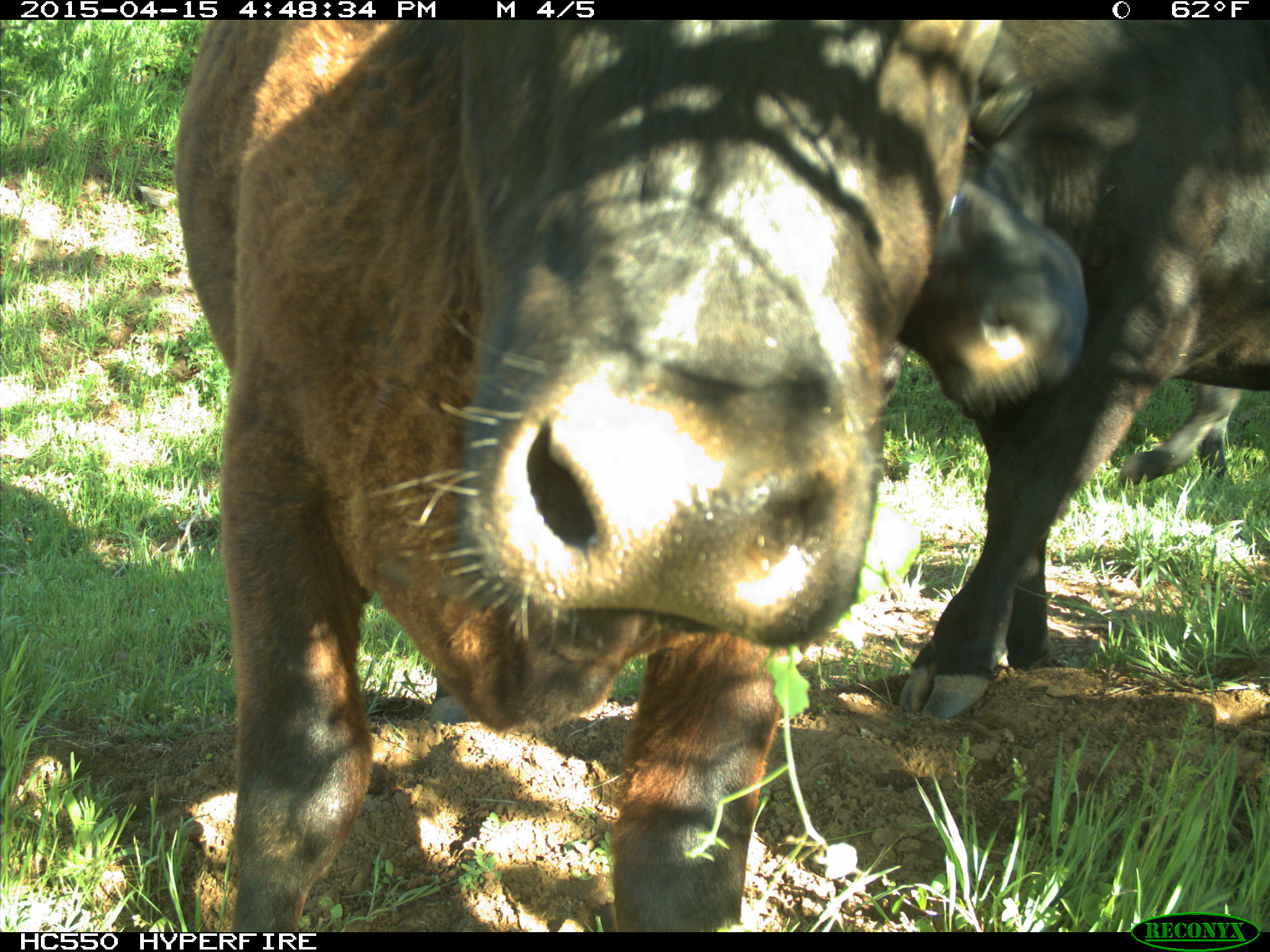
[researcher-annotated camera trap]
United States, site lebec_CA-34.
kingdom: Animalia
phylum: Chordata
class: Mammalia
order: Artiodactyla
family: Bovidae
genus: Bos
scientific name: Bos taurus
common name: domestic cow